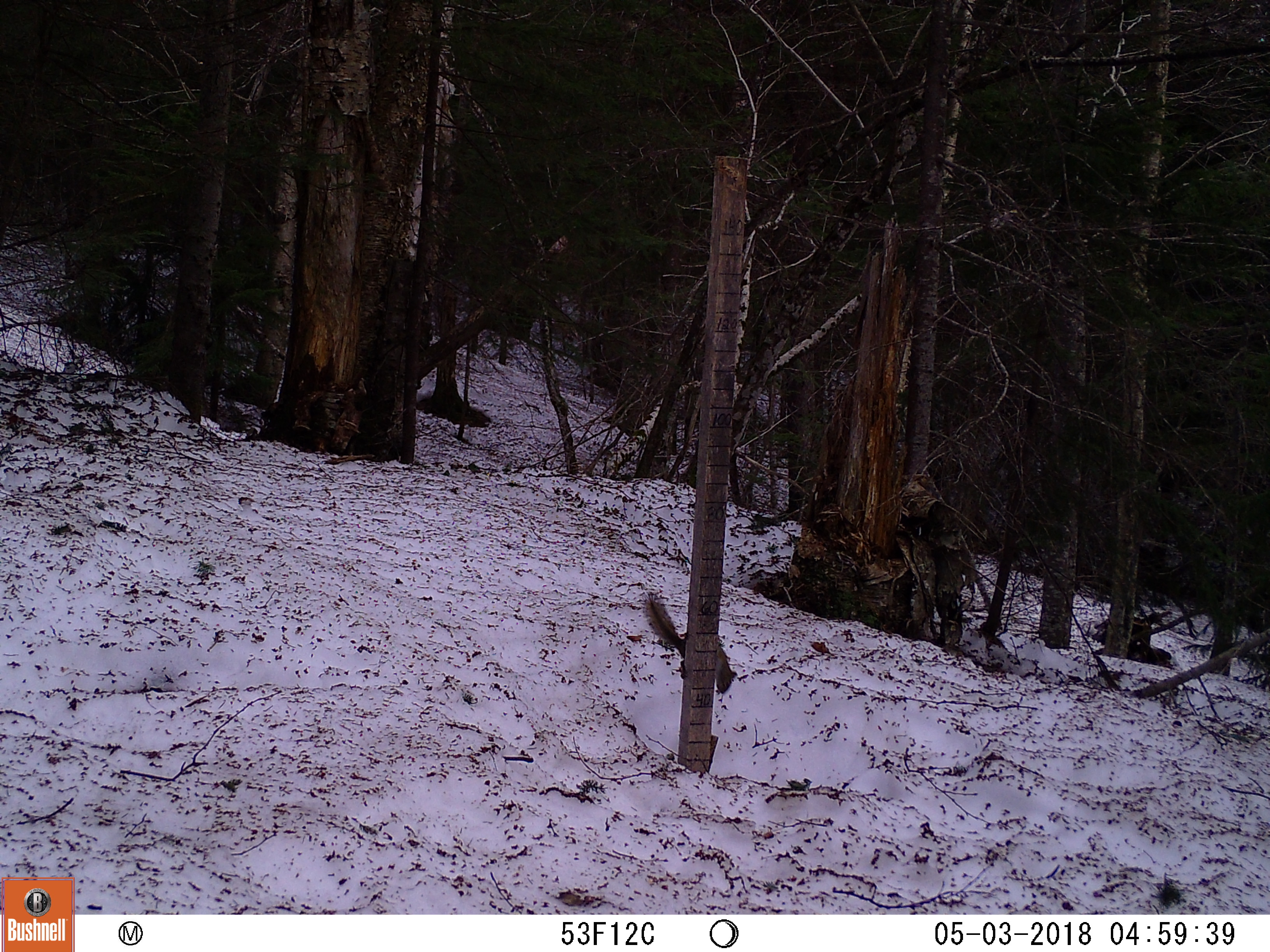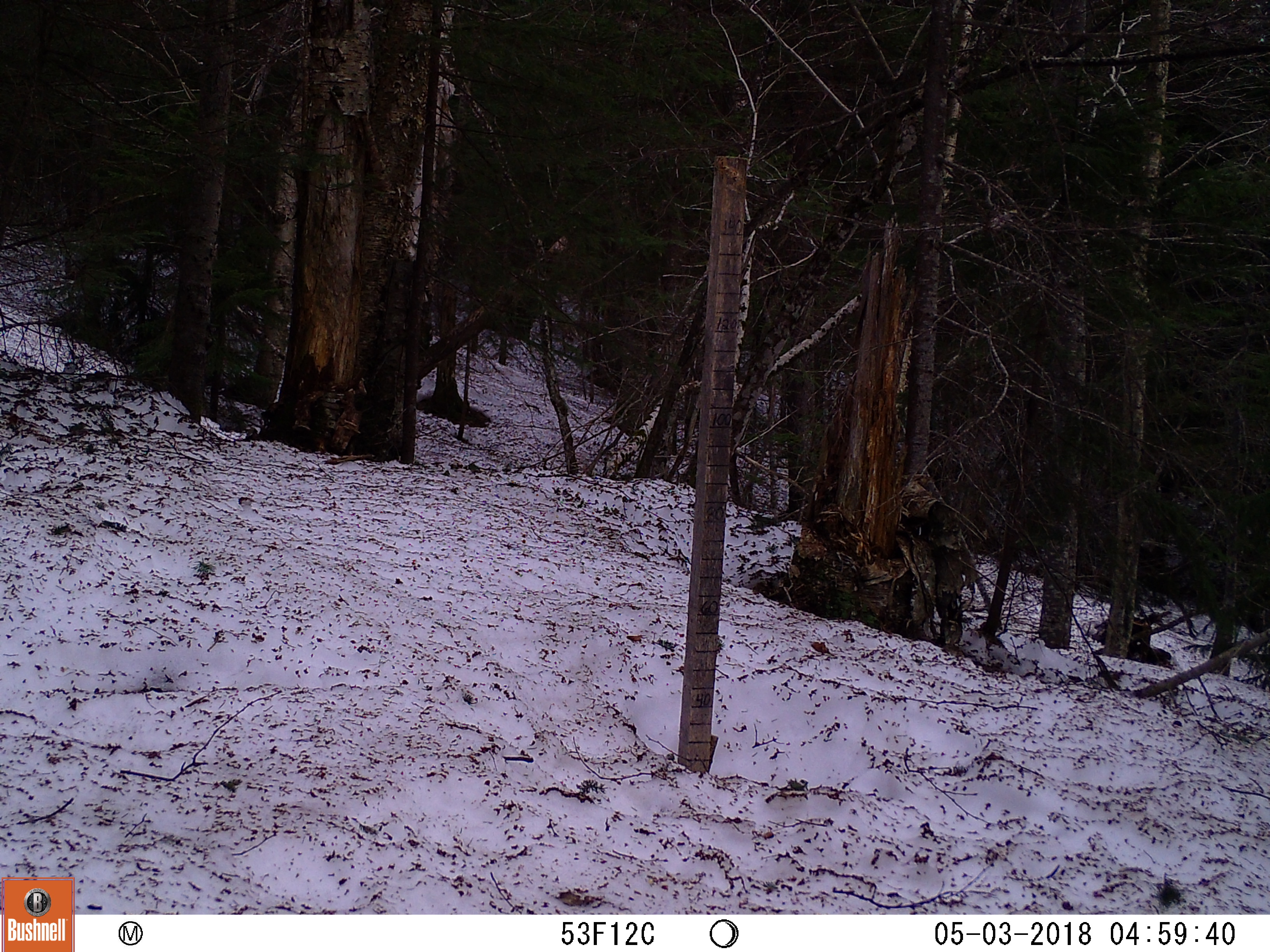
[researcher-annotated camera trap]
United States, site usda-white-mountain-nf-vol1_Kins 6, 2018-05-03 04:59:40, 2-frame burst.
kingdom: Animalia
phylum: Chordata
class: Mammalia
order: Rodentia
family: Sciuridae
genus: Tamiasciurus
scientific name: Tamiasciurus hudsonicus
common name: red squirrel